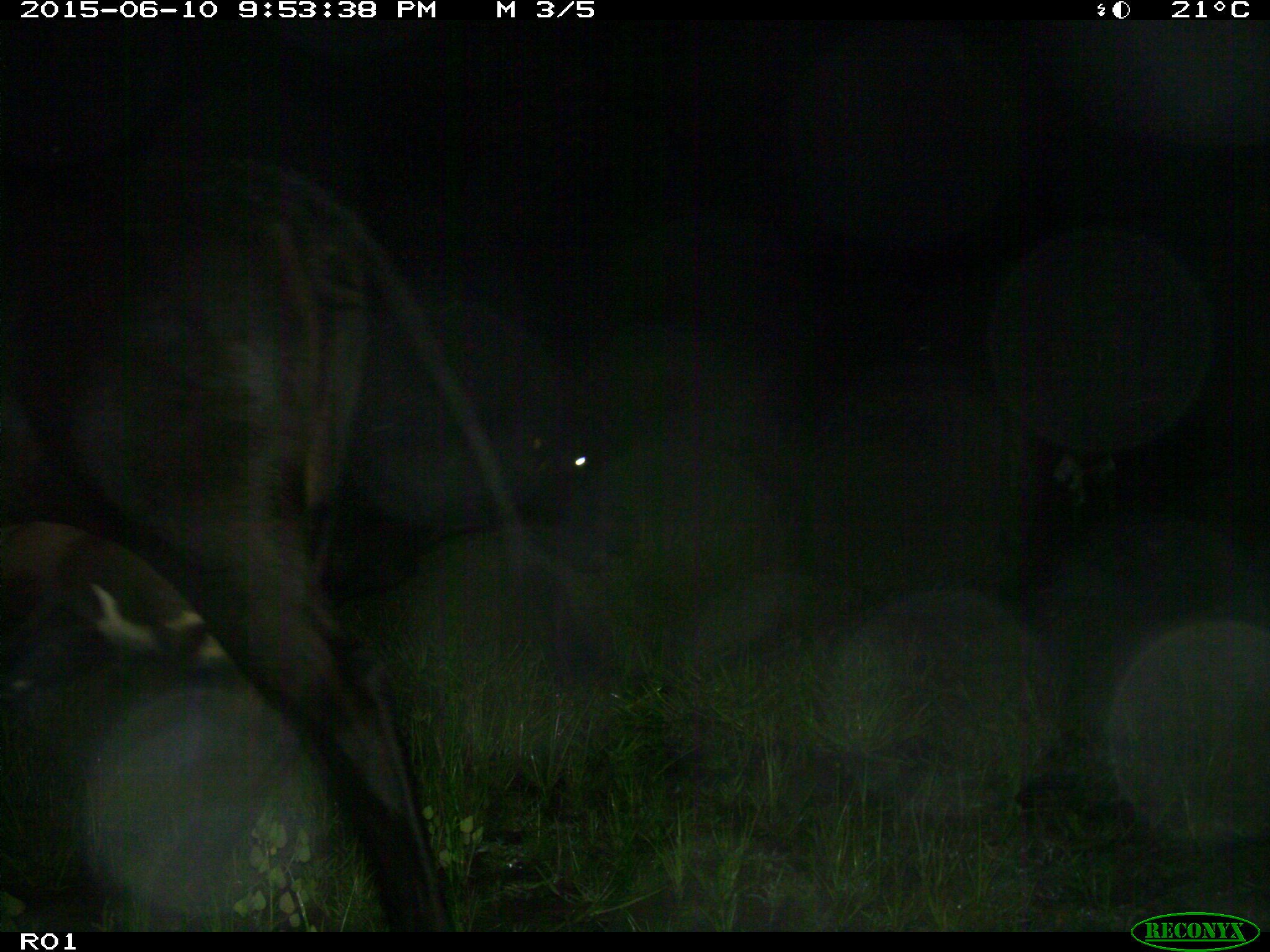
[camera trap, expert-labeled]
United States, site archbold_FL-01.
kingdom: Animalia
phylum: Chordata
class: Mammalia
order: Artiodactyla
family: Bovidae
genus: Bos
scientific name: Bos taurus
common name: domestic cow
Bos taurus (domestic cow).